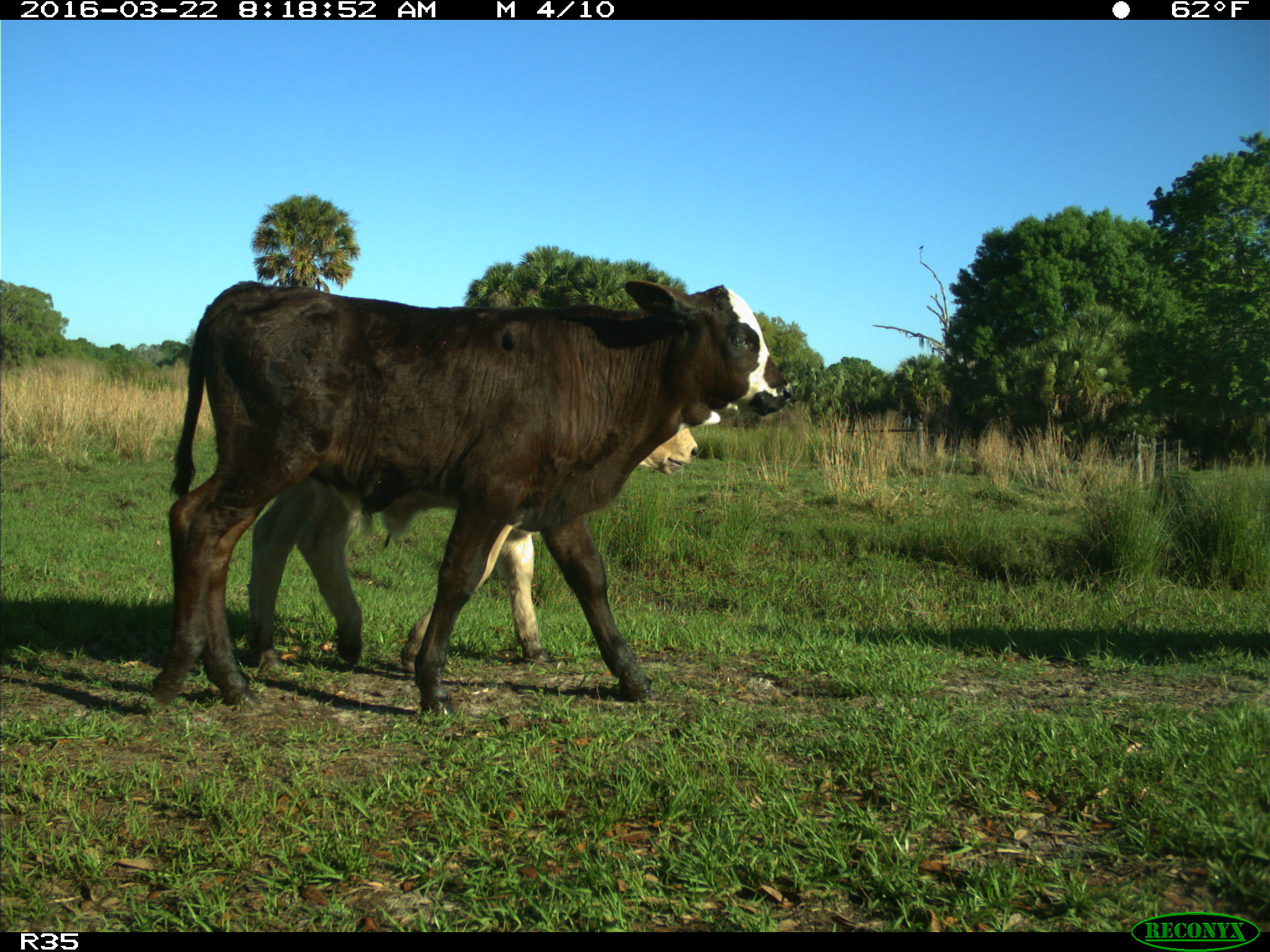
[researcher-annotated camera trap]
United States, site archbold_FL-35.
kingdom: Animalia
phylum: Chordata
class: Mammalia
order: Artiodactyla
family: Bovidae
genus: Bos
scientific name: Bos taurus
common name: domestic cow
Bos taurus (domestic cow).